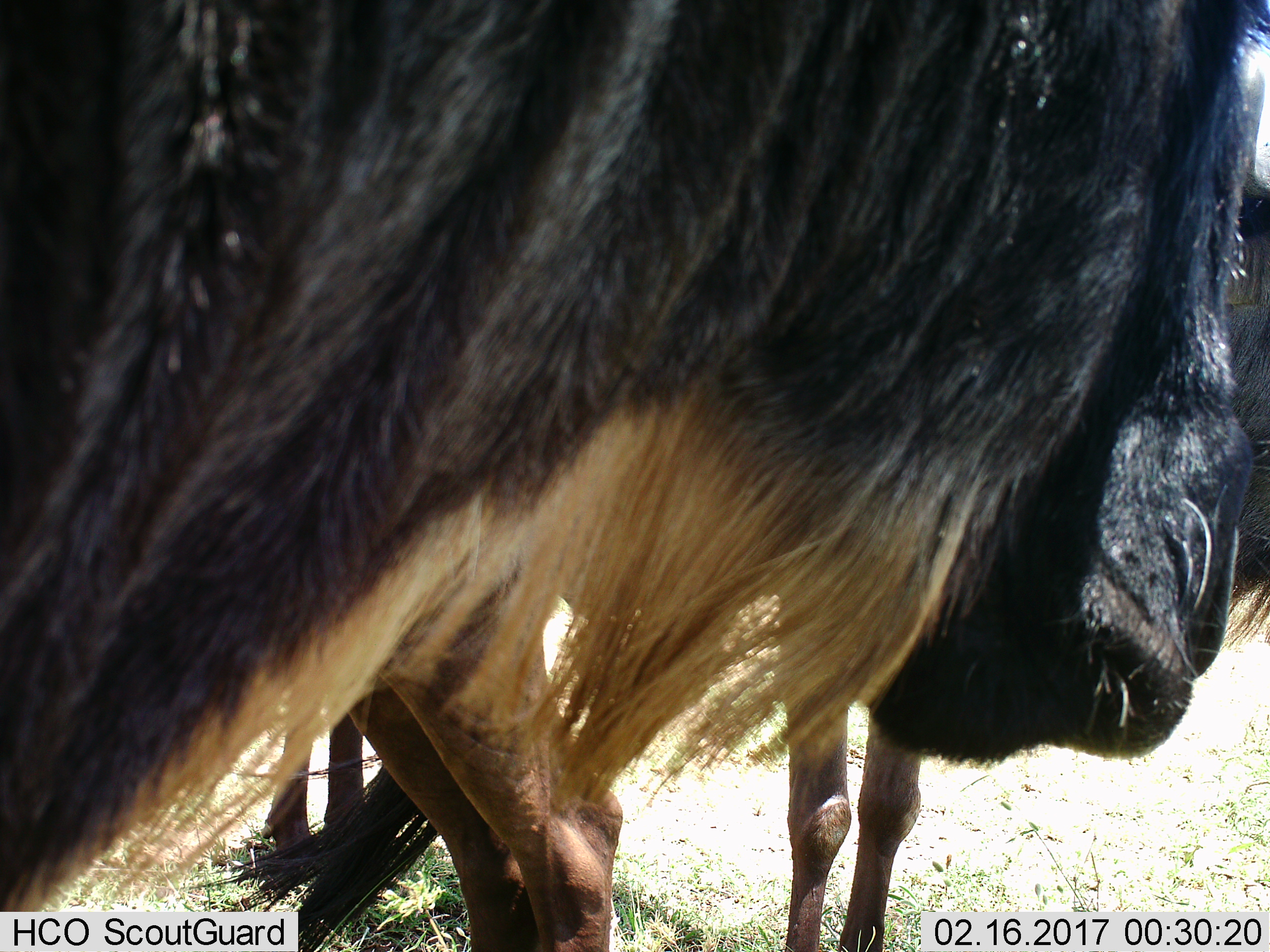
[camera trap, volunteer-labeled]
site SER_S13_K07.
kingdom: Animalia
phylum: Chordata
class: Mammalia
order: Artiodactyla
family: Bovidae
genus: Connochaetes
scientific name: Connochaetes taurinus taurinus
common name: blue wildebeest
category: wildebeestblue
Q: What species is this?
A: Wildebeestblue (blue wildebeest) (Connochaetes taurinus taurinus).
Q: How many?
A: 2.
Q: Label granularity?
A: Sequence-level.